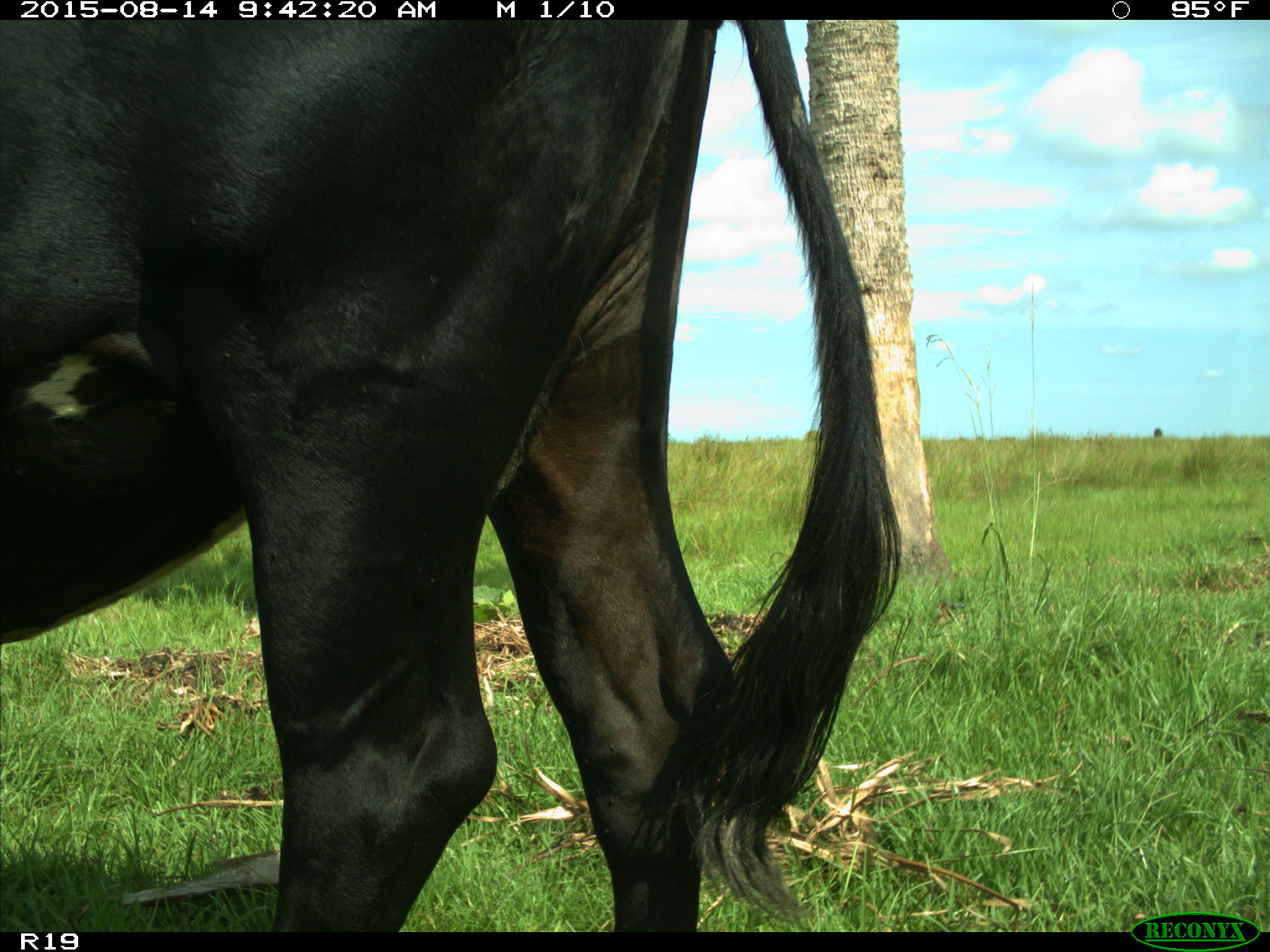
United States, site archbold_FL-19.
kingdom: Animalia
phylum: Chordata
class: Mammalia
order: Artiodactyla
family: Bovidae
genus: Bos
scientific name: Bos taurus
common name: domestic cow